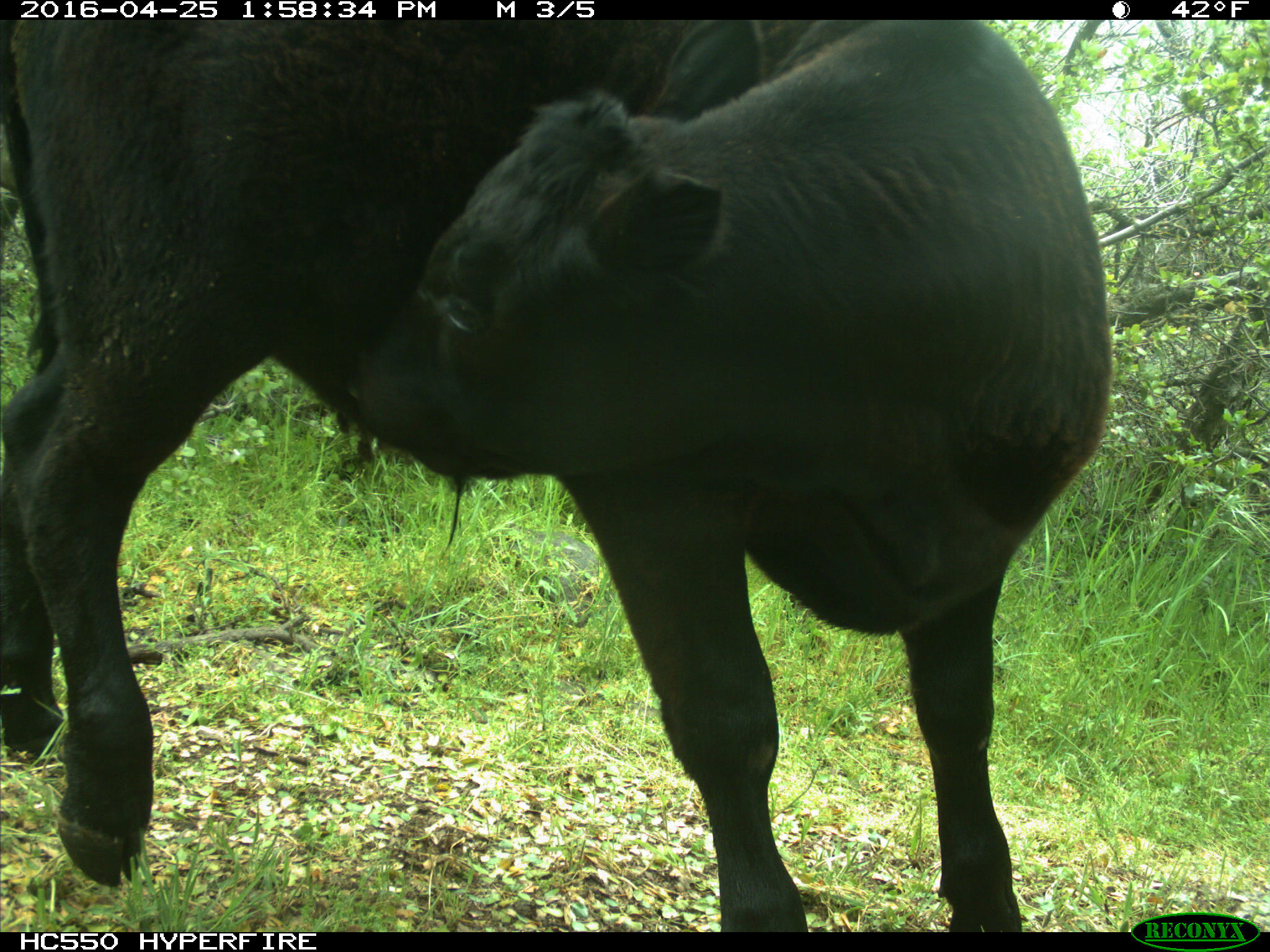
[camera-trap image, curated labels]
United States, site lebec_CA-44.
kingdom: Animalia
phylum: Chordata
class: Mammalia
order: Artiodactyla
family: Bovidae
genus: Bos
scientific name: Bos taurus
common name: domestic cow